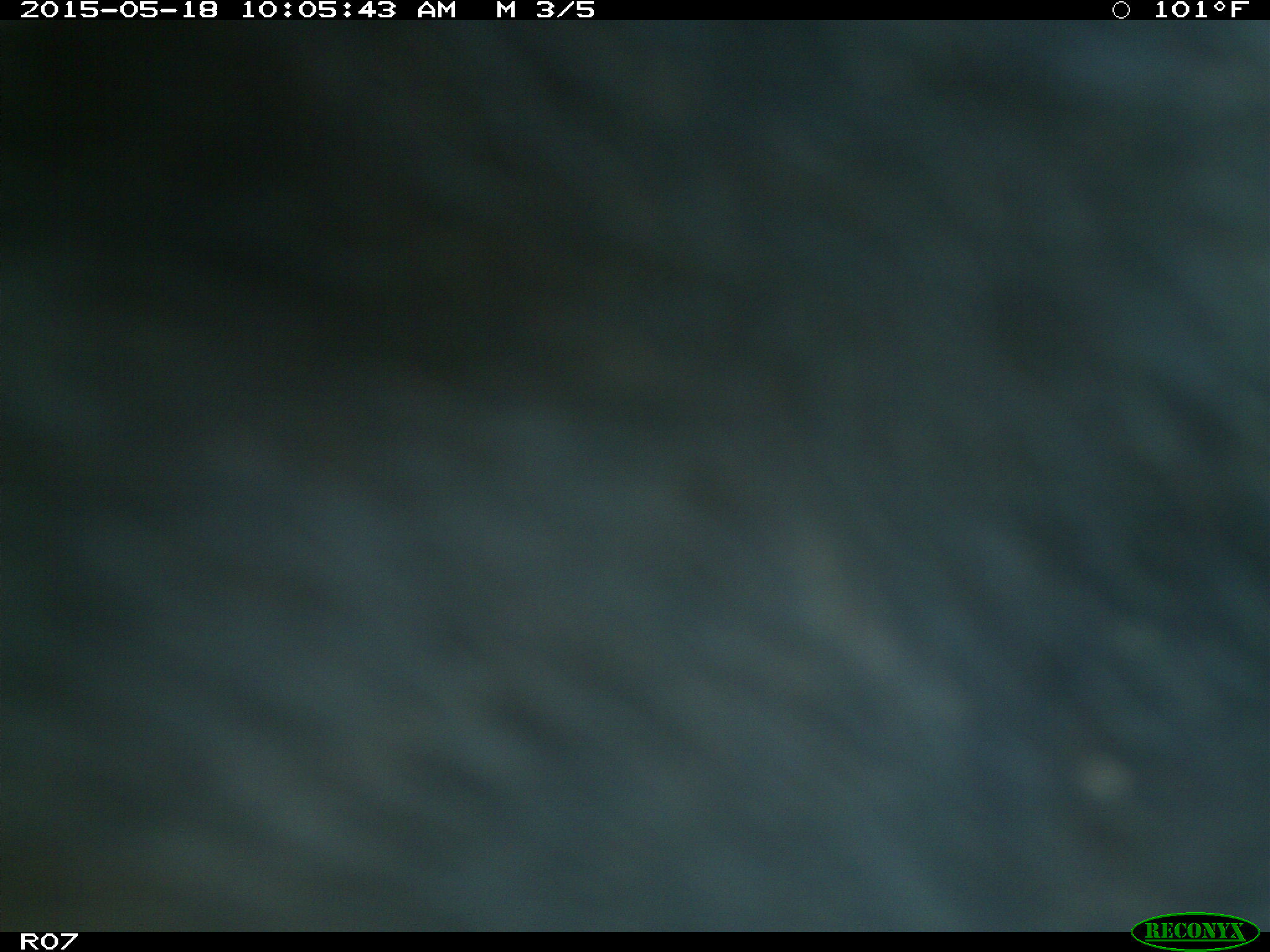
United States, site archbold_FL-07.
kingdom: Animalia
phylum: Chordata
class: Mammalia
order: Artiodactyla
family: Bovidae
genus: Bos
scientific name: Bos taurus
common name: domestic cow